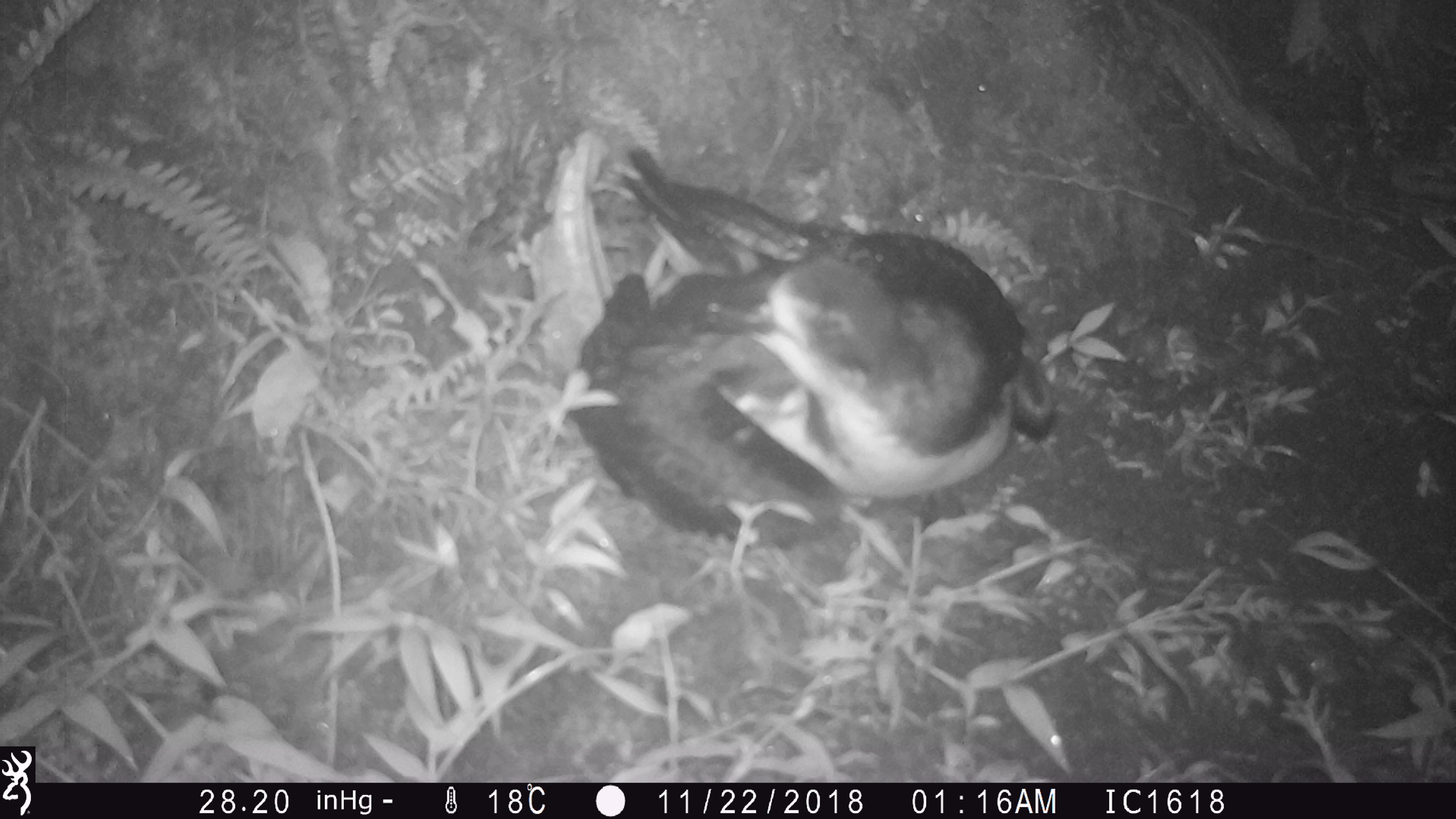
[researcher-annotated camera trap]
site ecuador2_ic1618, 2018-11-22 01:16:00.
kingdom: Animalia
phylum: Chordata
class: Aves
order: Procellariiformes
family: Procellariidae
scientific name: Procellariidae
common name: petrel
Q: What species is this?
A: Petrel (Procellariidae).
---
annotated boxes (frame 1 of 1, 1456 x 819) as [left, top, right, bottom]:
petrel: [561, 146, 1058, 551]